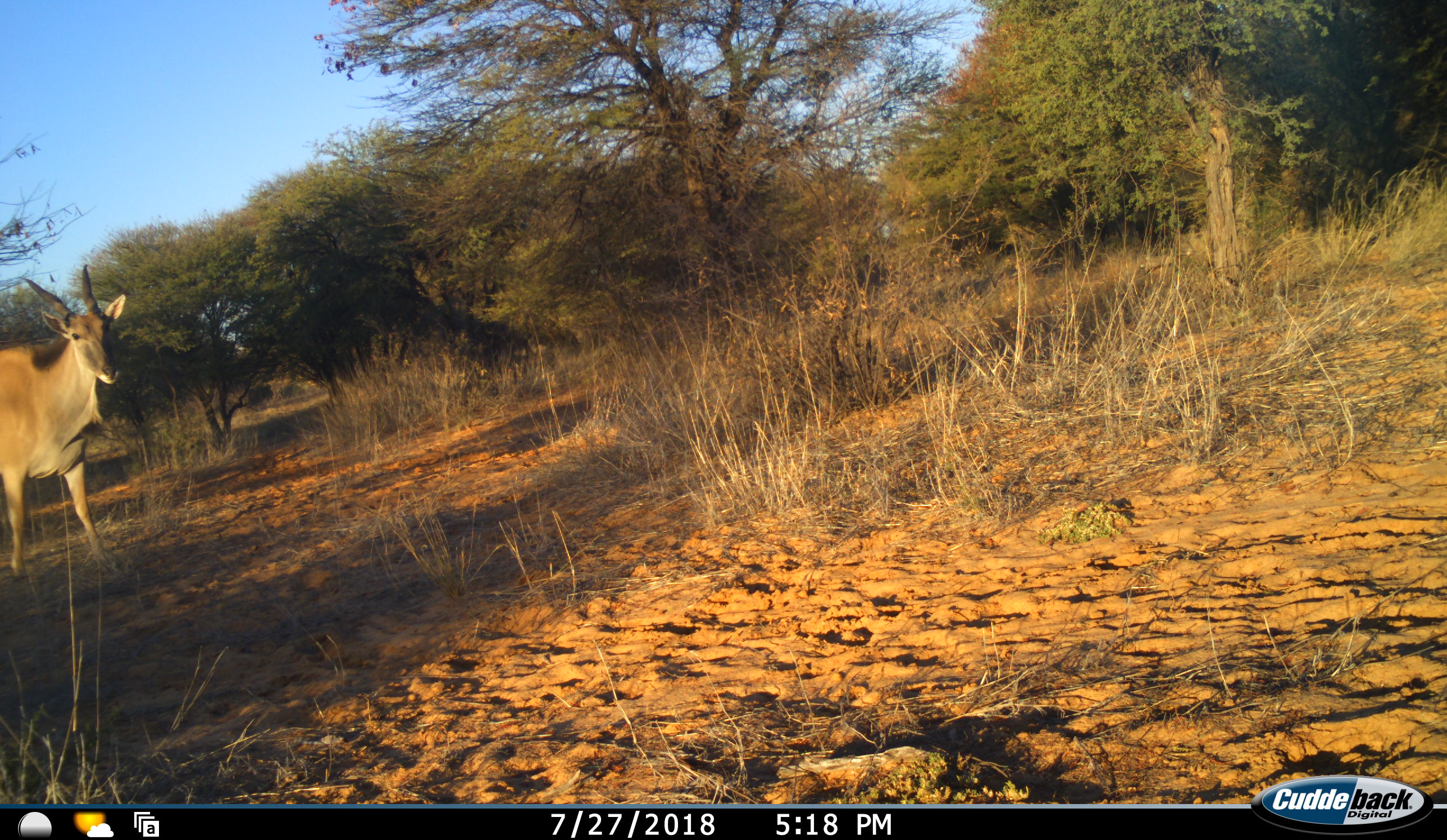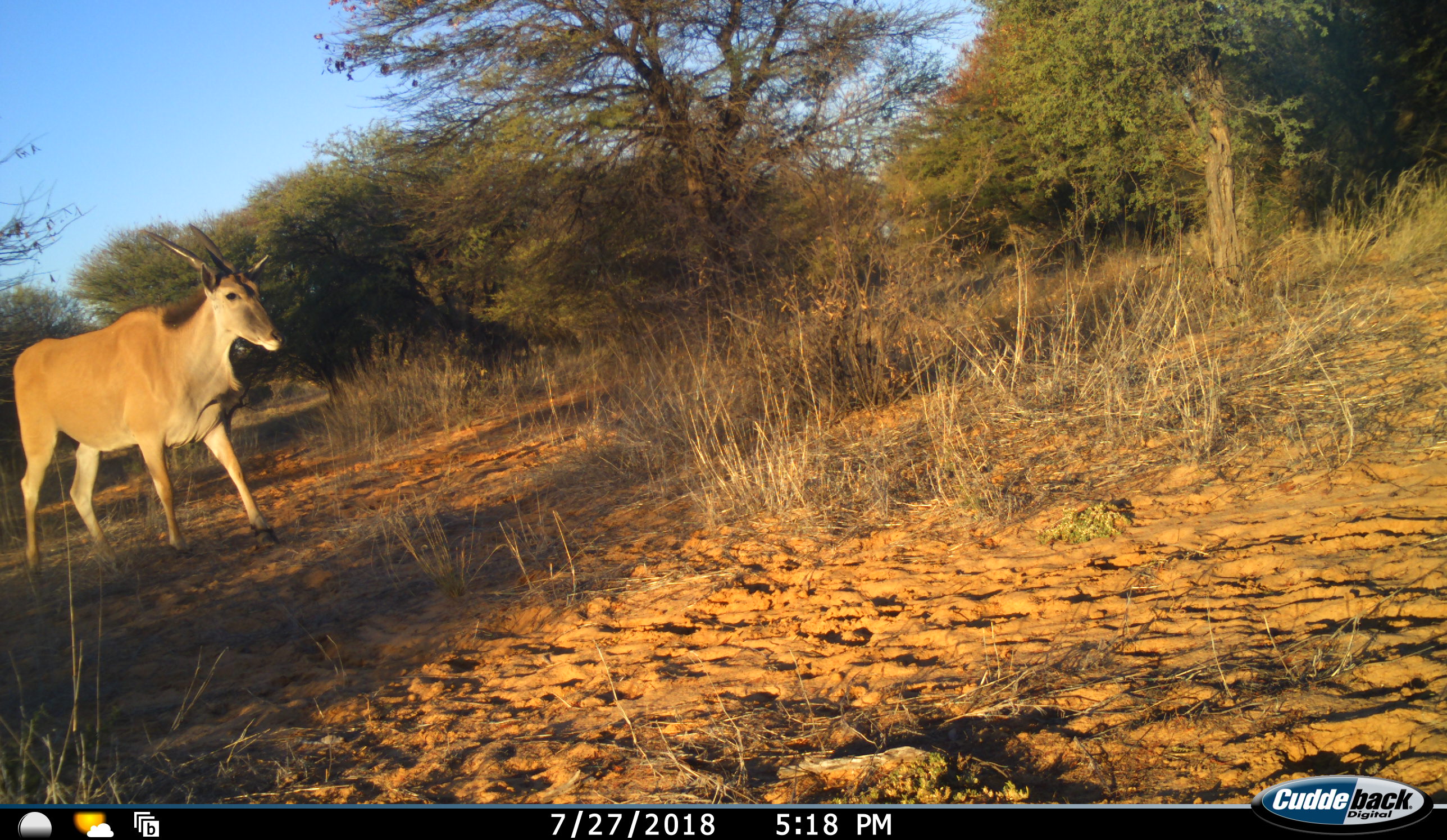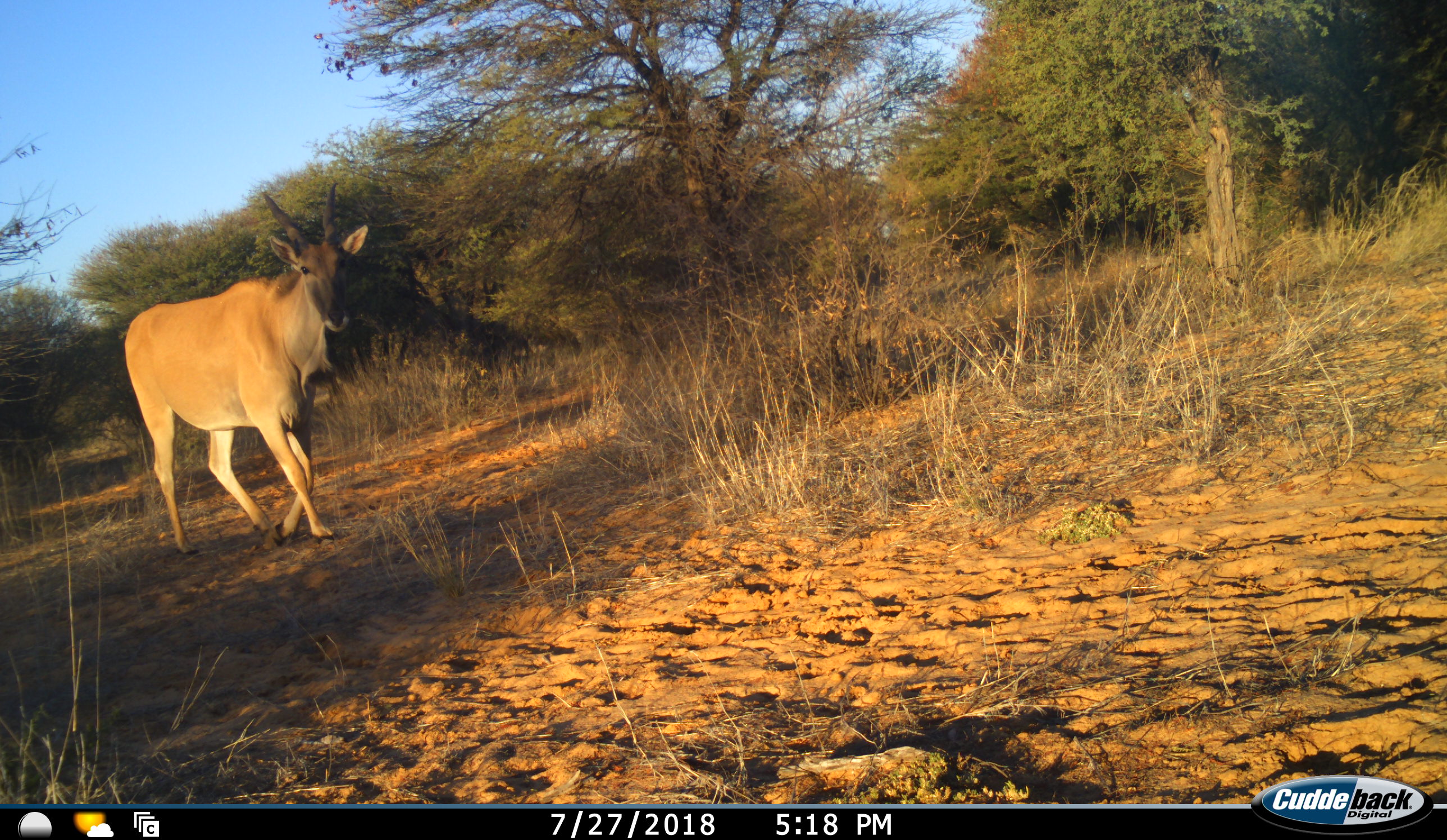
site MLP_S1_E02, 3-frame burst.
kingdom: Animalia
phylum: Chordata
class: Mammalia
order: Artiodactyla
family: Bovidae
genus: Tragelaphus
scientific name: Tragelaphus oryx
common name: eland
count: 1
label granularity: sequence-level